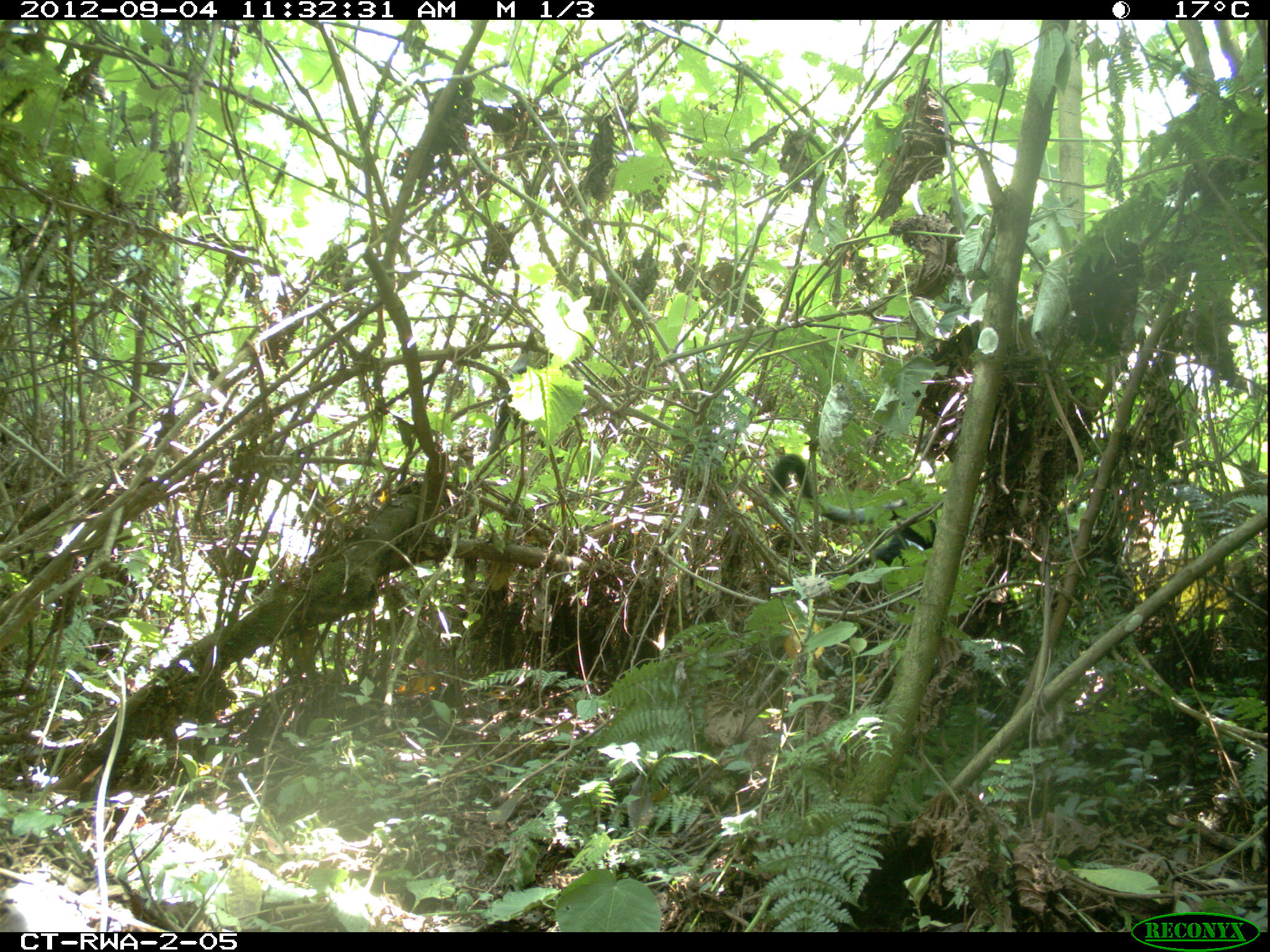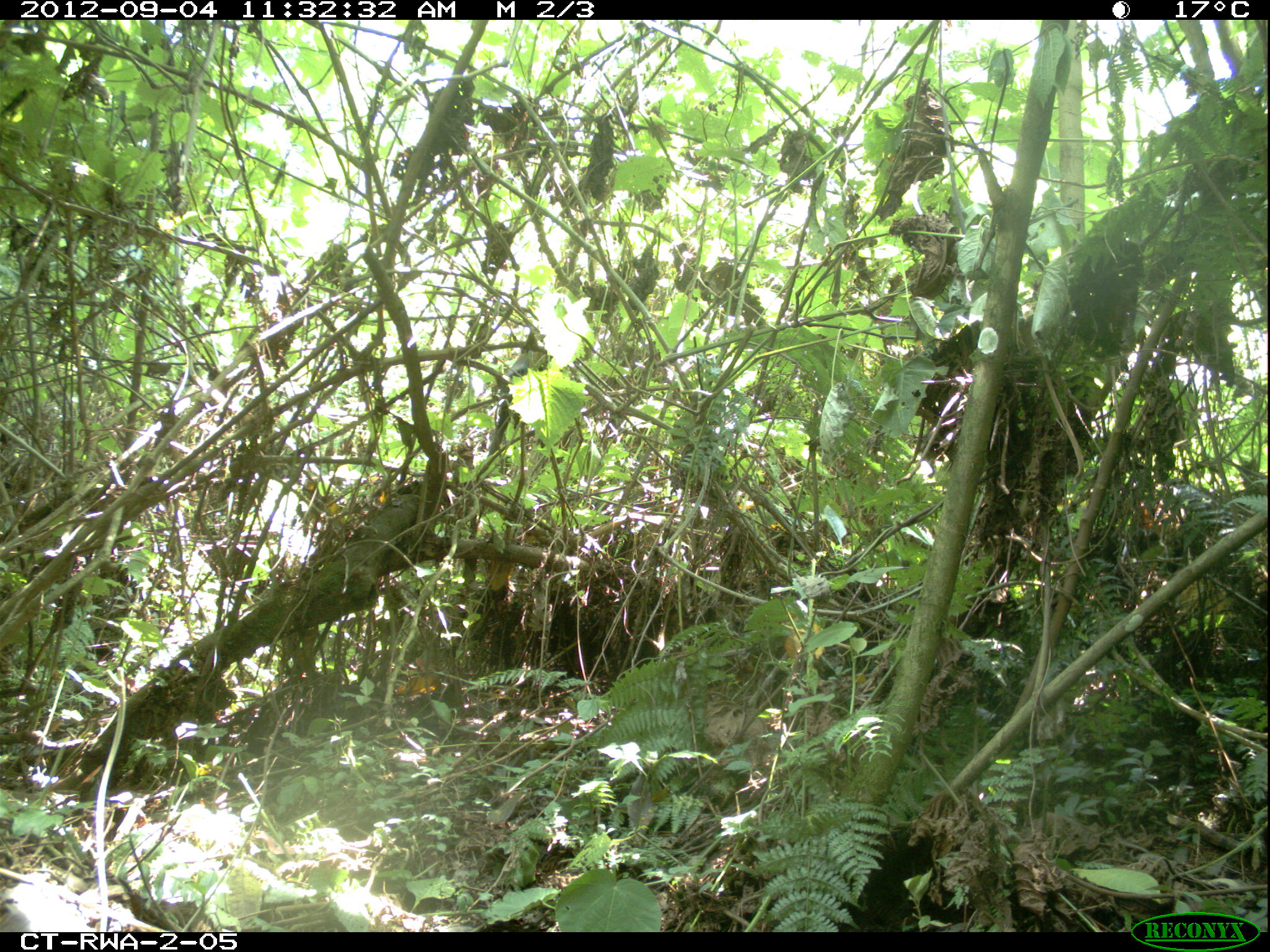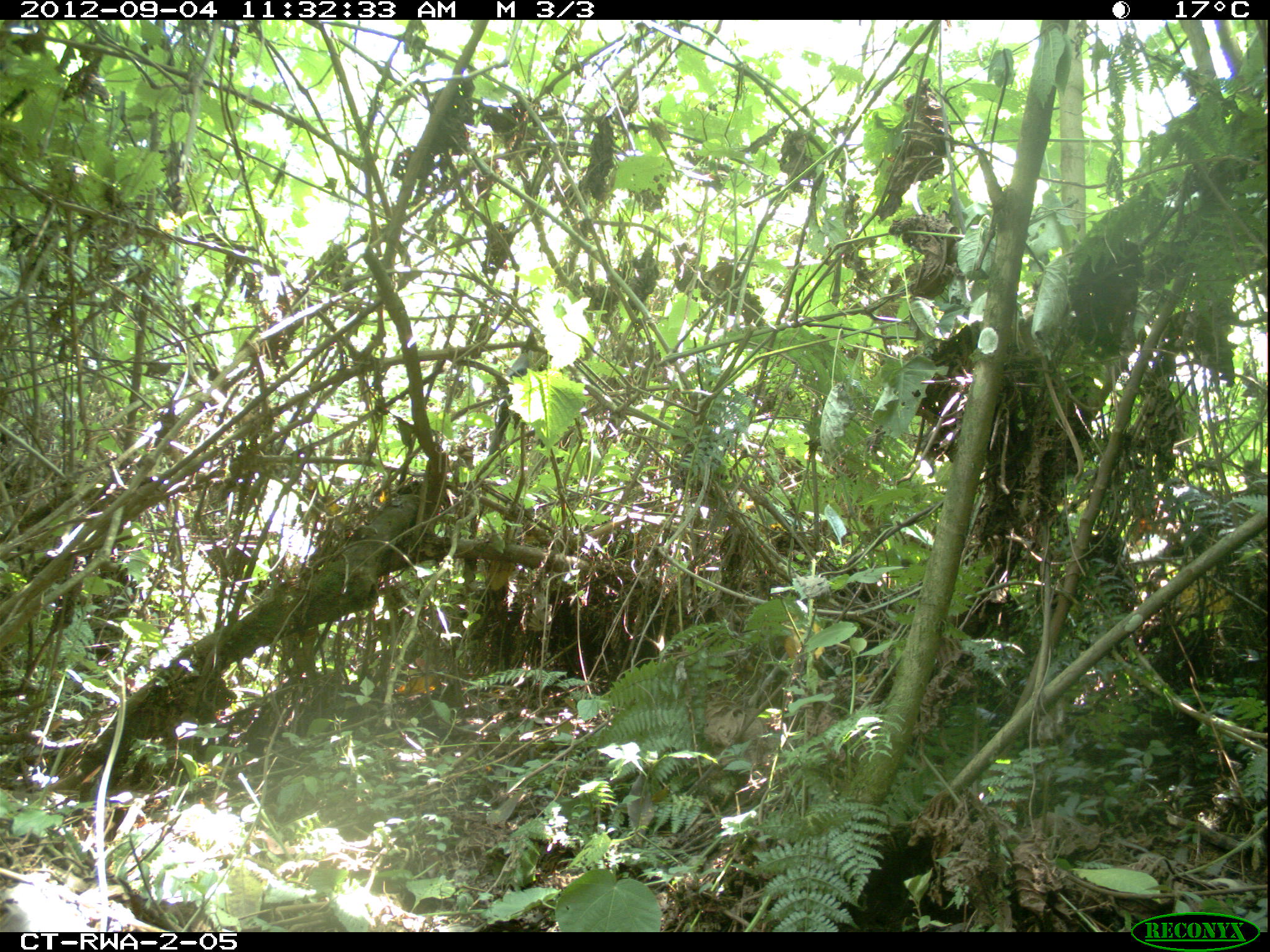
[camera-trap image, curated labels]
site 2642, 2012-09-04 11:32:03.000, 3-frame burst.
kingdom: Animalia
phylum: Chordata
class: Mammalia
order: Primates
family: Cercopithecidae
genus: Allochrocebus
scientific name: Allochrocebus lhoesti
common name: l'hoest's monkey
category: cercopithecus lhoesti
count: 1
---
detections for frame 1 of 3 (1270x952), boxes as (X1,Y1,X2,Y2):
cercopithecus lhoesti: (768,454,940,601)